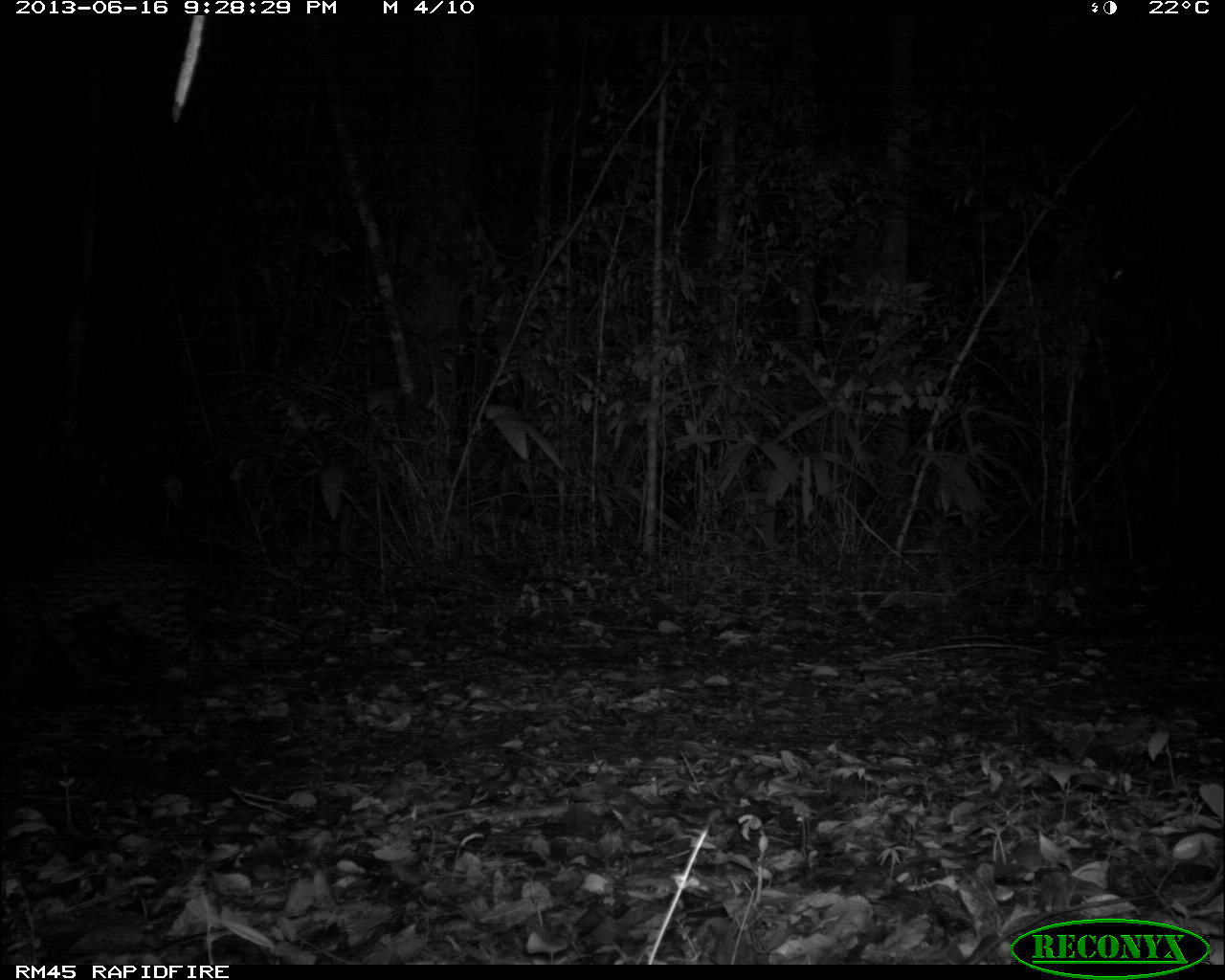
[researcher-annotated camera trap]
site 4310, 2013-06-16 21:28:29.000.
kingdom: Animalia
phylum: Chordata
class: Mammalia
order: Carnivora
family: Felidae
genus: Leopardus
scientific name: Leopardus pardalis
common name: ocelot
Leopardus pardalis (ocelot), count 1, sex female.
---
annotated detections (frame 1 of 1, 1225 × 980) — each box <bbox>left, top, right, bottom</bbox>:
leopardus pardalis: <bbox>1, 546, 287, 694</bbox>